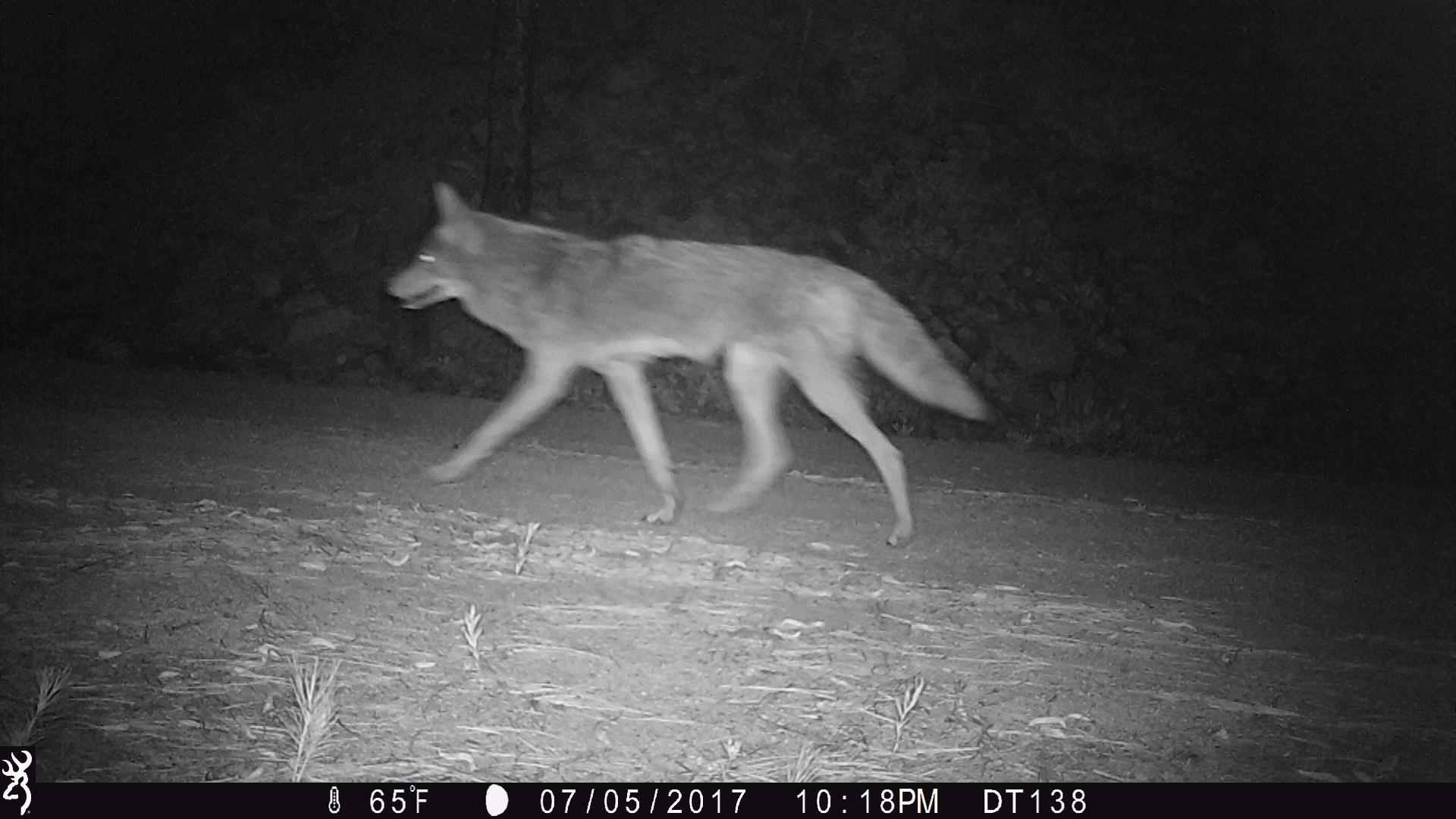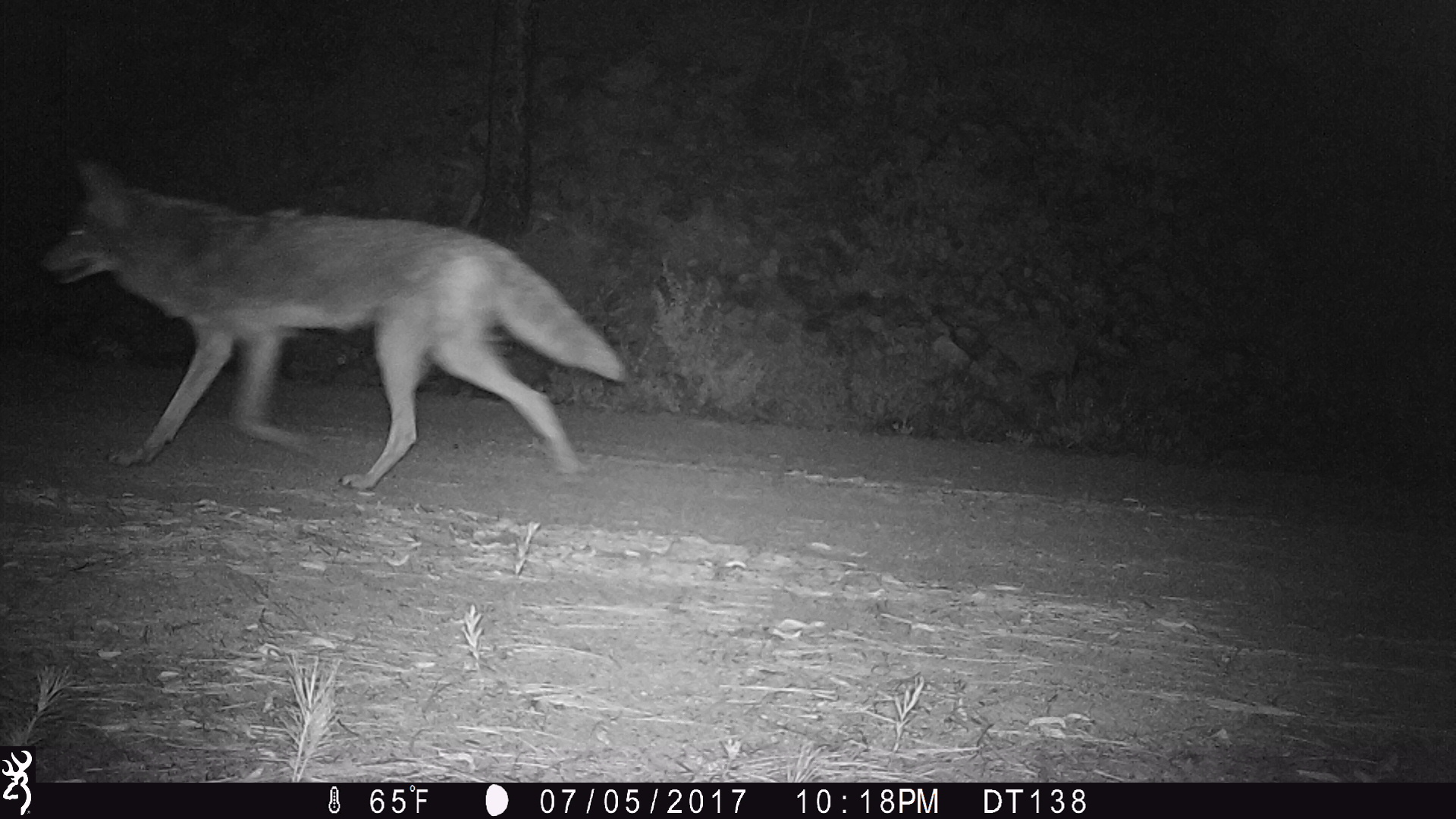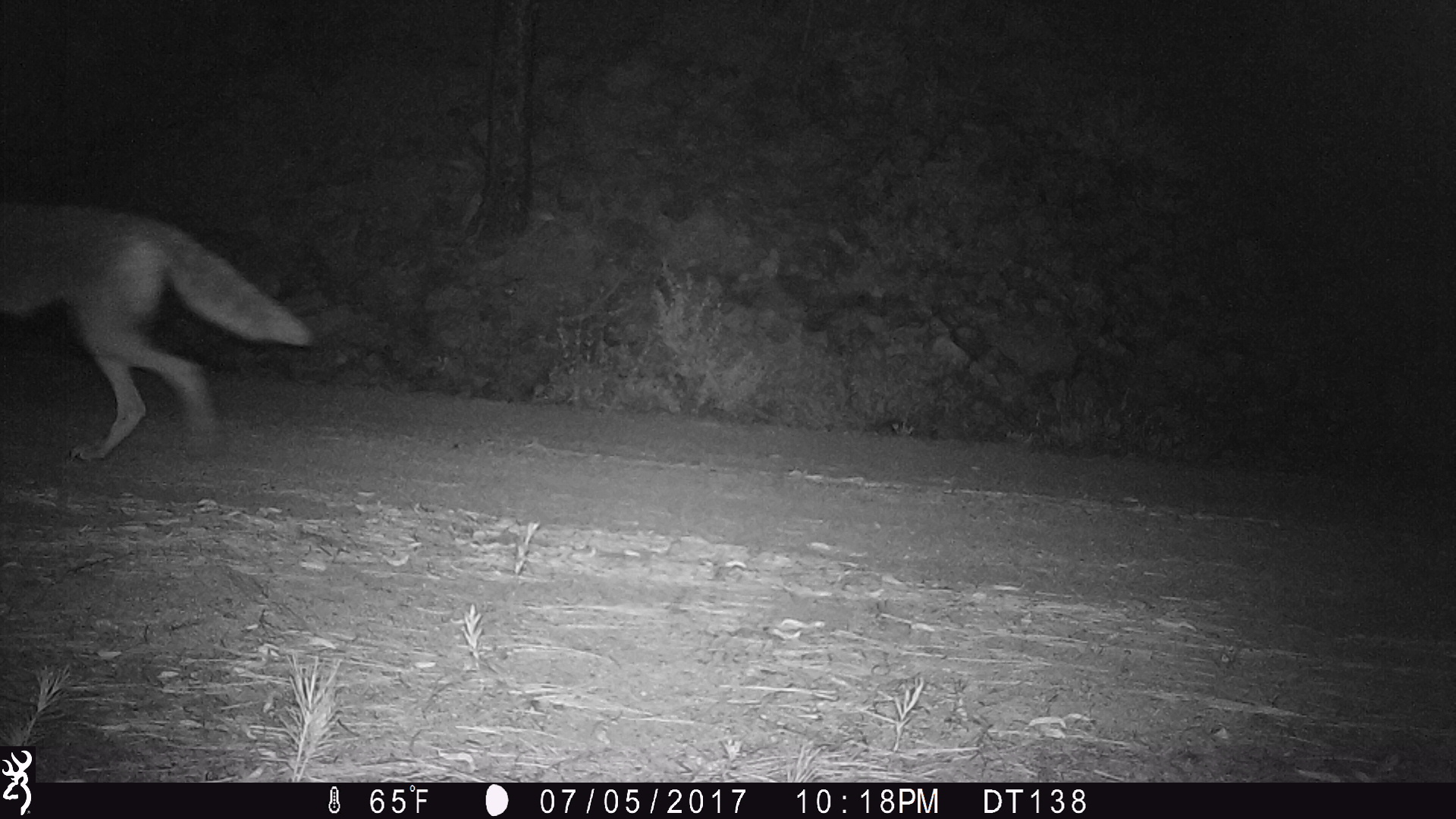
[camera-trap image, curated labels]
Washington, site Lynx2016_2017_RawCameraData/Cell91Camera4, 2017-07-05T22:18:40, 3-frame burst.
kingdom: Animalia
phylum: Chordata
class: Mammalia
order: Carnivora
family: Canidae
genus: Canis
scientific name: Canis latrans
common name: coyote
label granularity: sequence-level